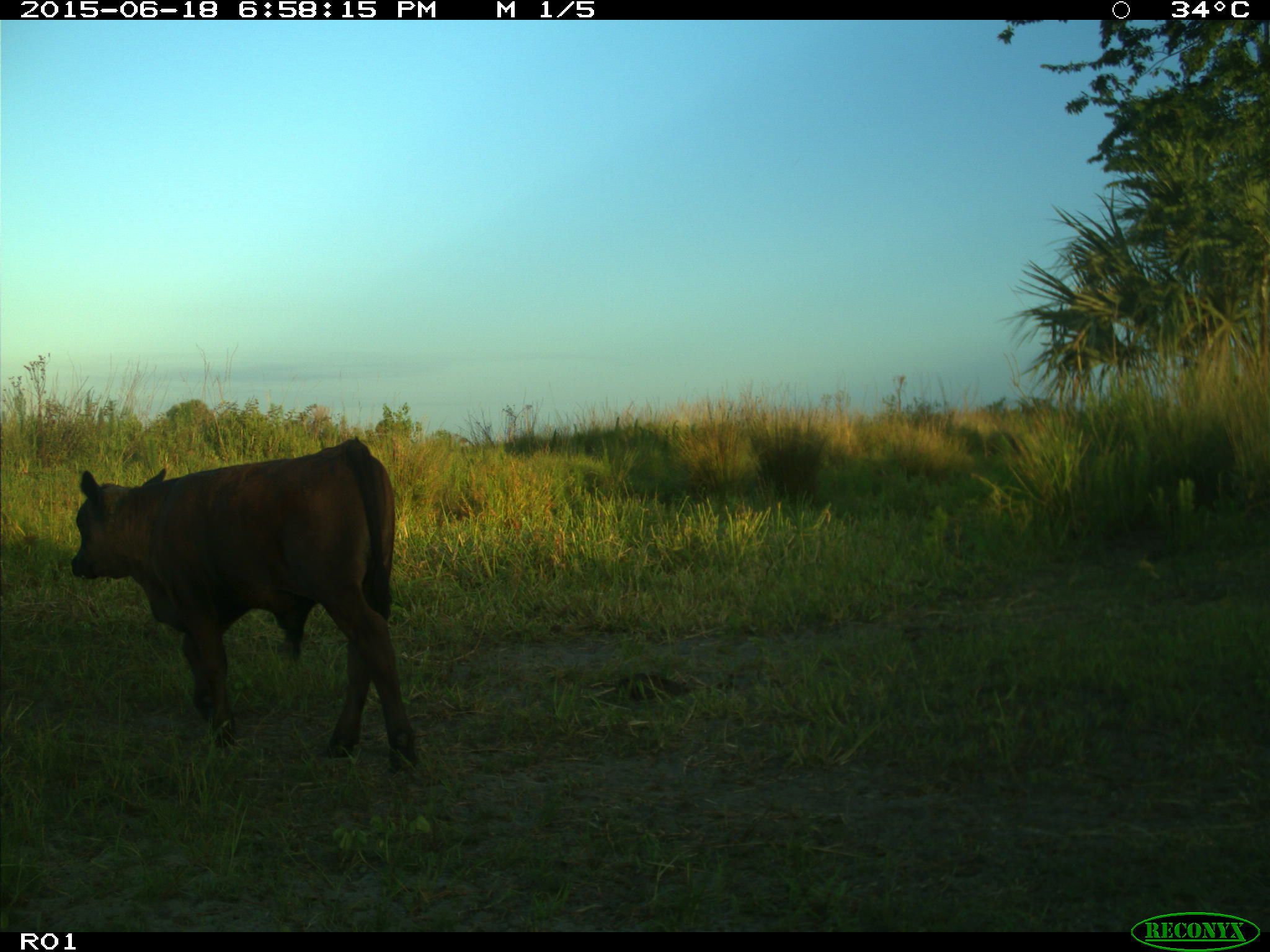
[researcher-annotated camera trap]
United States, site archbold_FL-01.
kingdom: Animalia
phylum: Chordata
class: Mammalia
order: Artiodactyla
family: Bovidae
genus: Bos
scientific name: Bos taurus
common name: domestic cow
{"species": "Bos taurus (domestic cow)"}